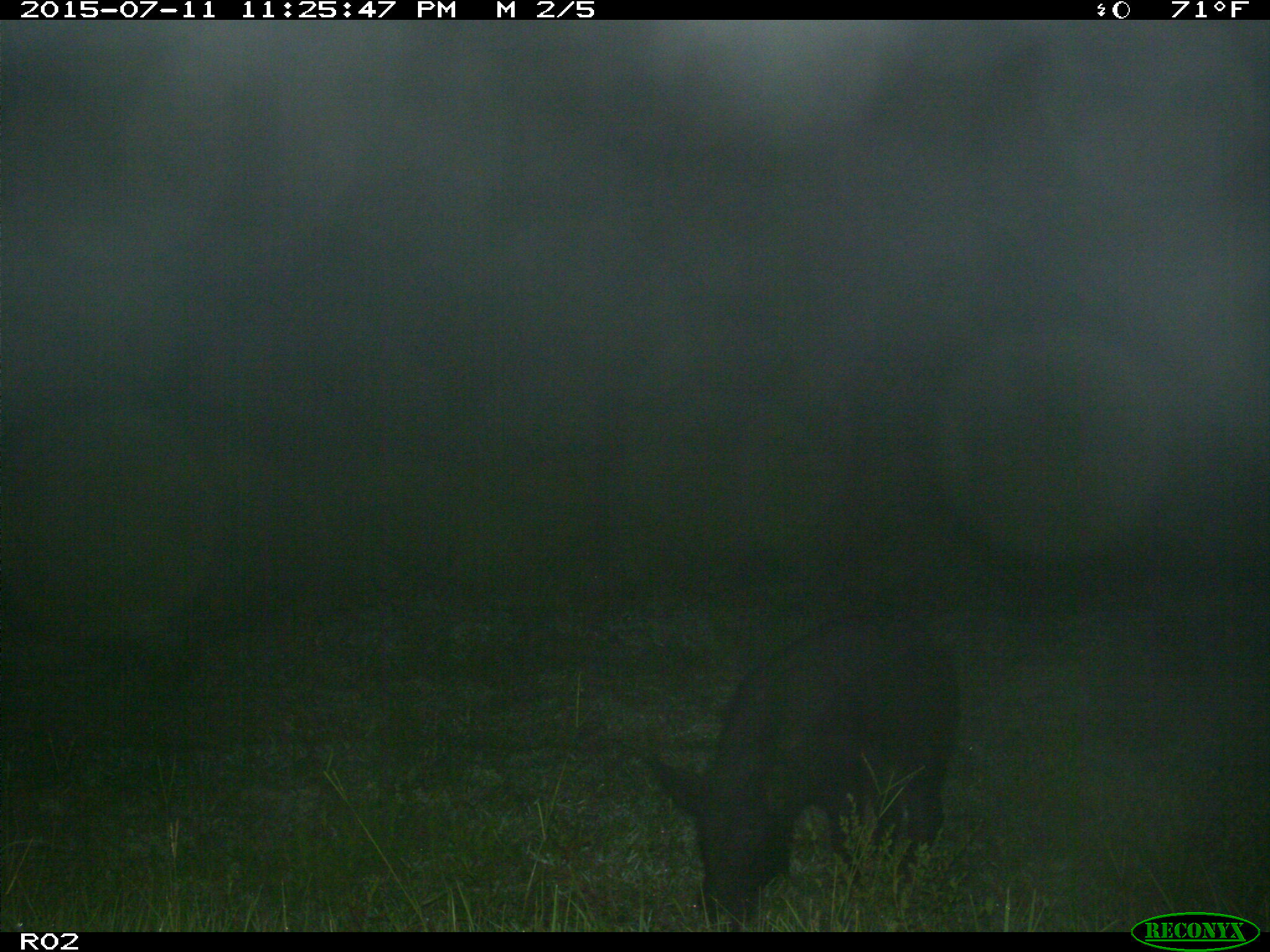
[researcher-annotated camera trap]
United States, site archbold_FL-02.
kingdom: Animalia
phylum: Chordata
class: Mammalia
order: Artiodactyla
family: Suidae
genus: Sus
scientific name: Sus scrofa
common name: wild boar